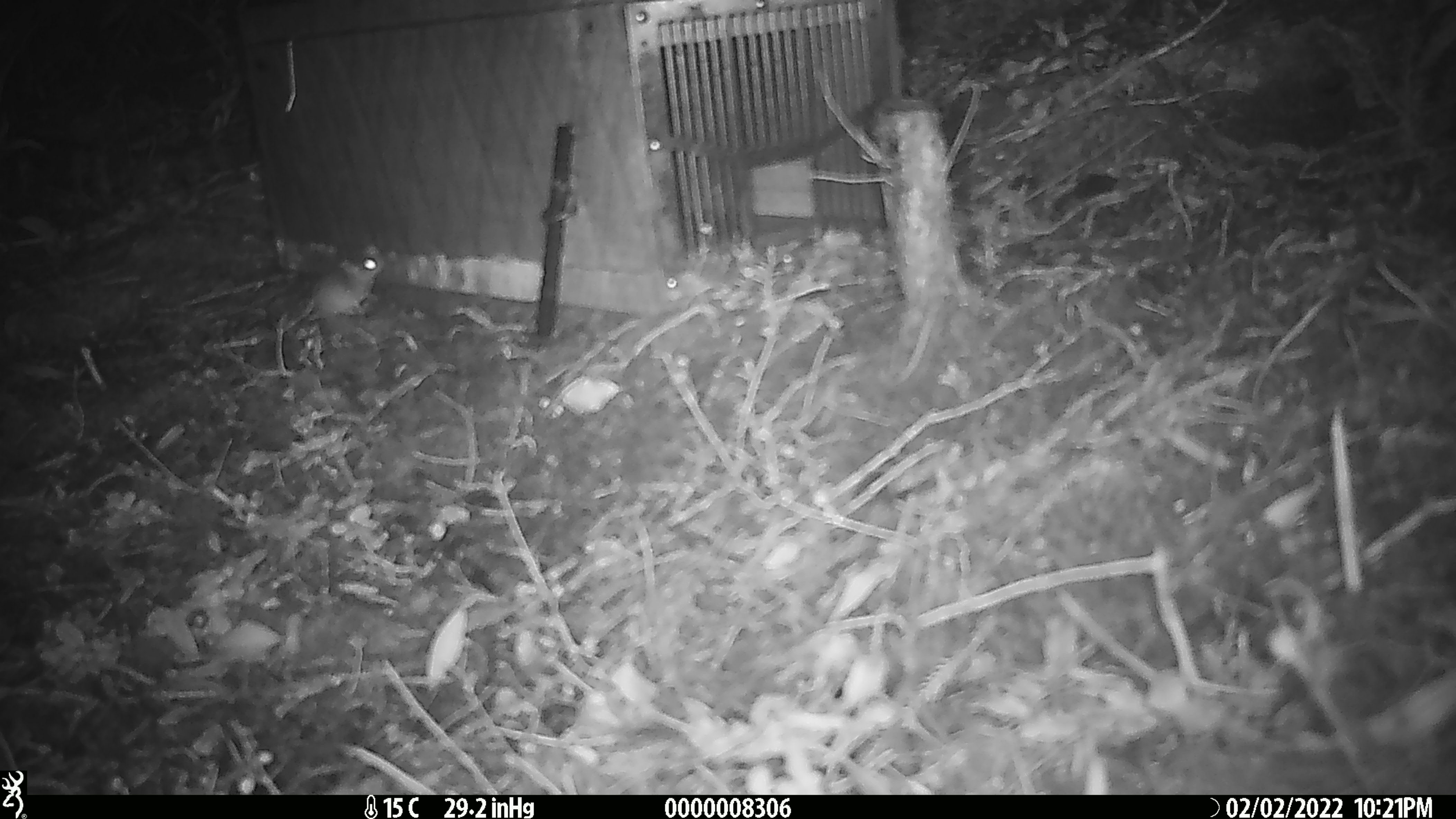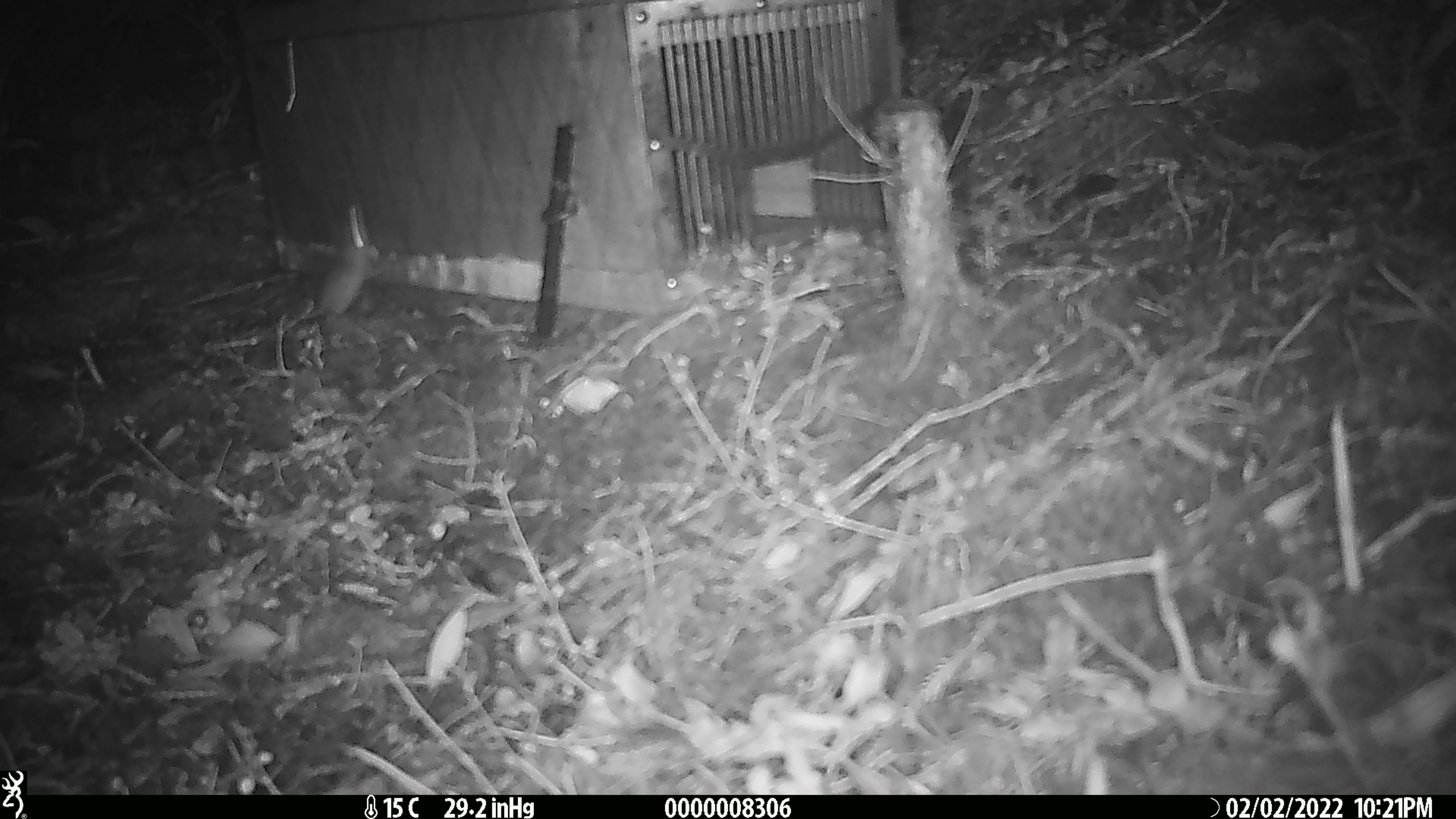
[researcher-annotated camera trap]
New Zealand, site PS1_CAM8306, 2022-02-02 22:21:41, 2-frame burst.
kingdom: Animalia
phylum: Chordata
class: Mammalia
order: Rodentia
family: Muridae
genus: Mus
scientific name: Mus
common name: mouse